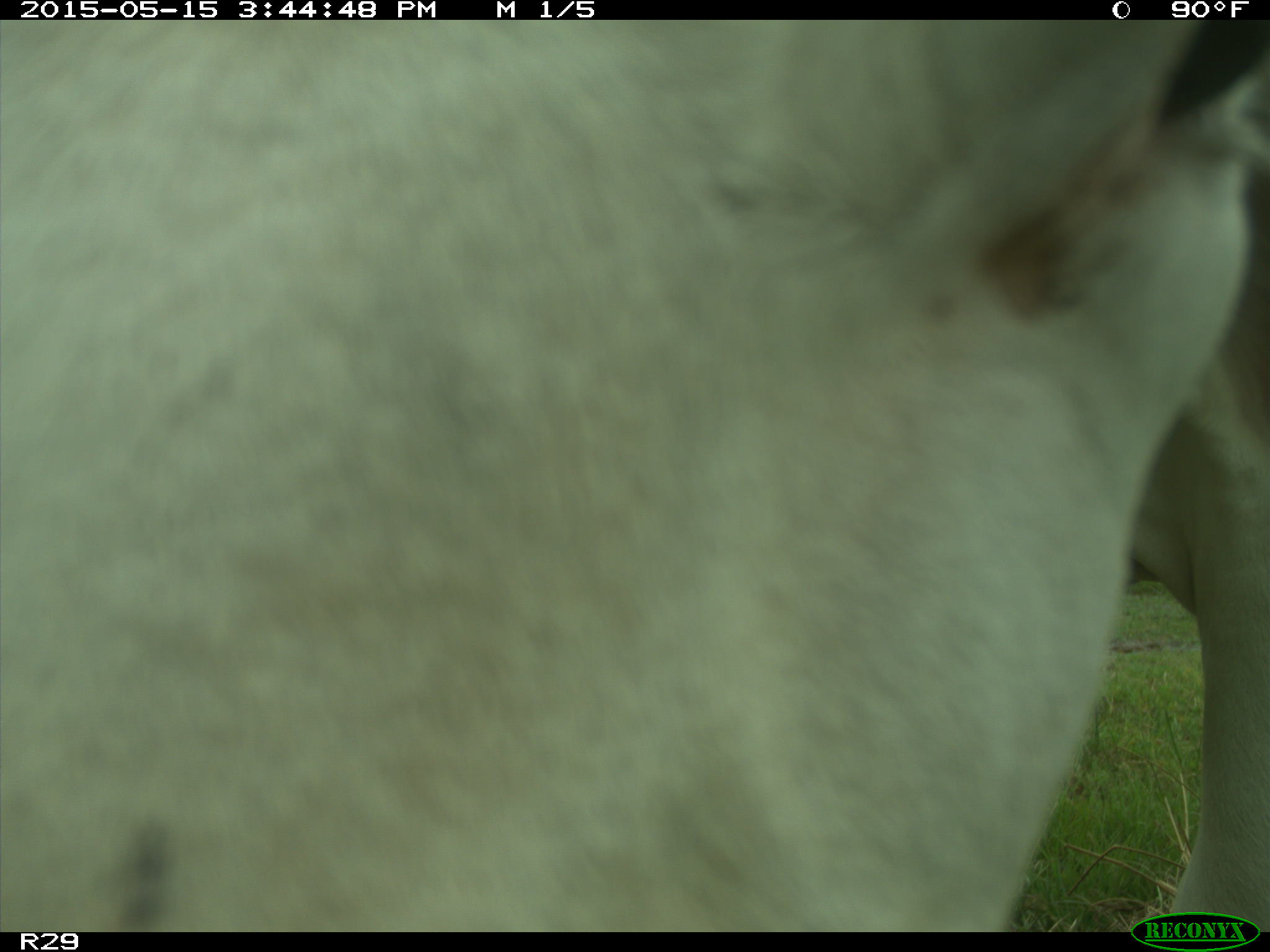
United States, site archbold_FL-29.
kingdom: Animalia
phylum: Chordata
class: Mammalia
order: Artiodactyla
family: Bovidae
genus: Bos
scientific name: Bos taurus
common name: domestic cow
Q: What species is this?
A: Bos taurus (domestic cow).